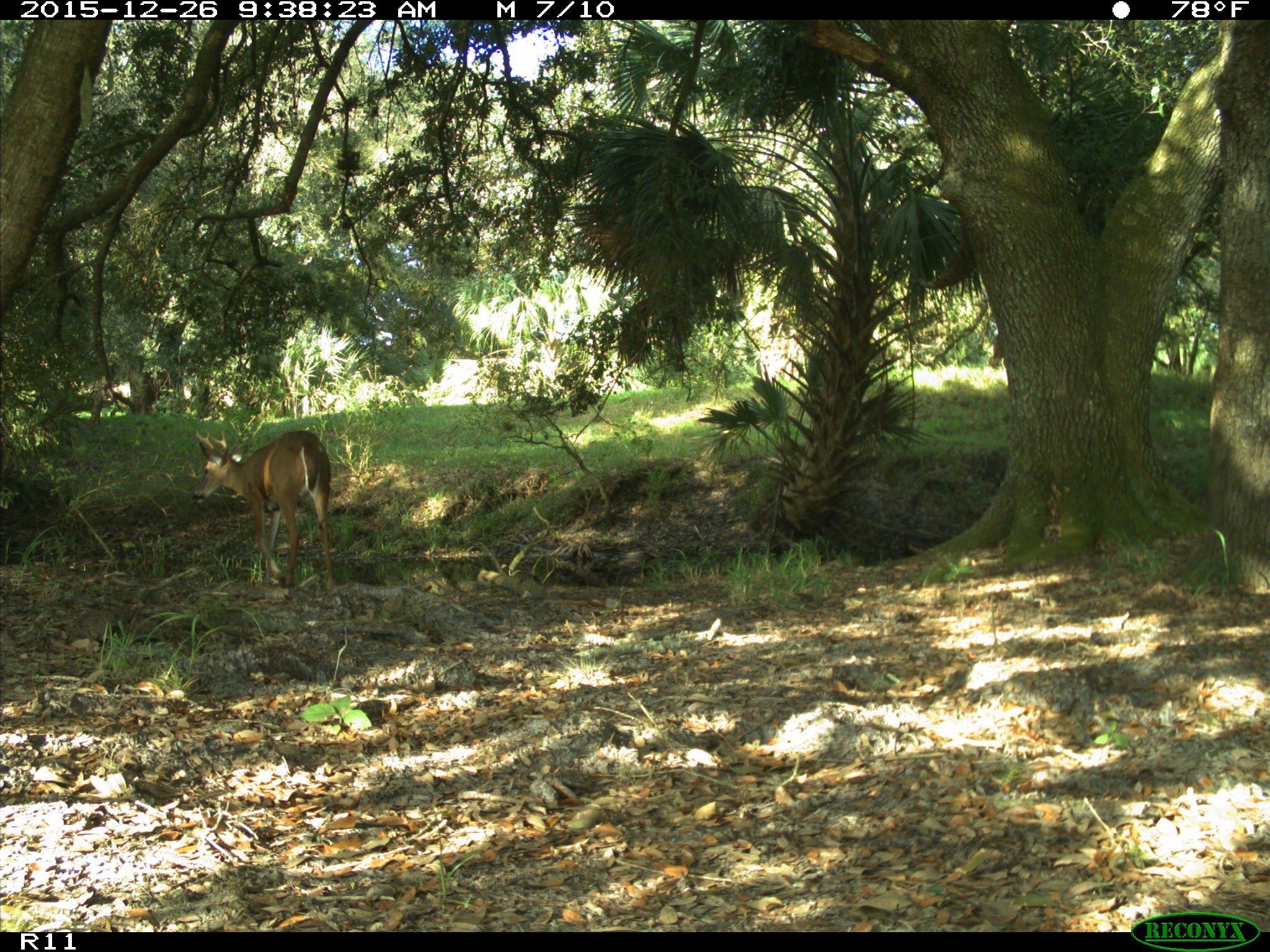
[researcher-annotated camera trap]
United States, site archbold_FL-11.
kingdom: Animalia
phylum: Chordata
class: Mammalia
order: Artiodactyla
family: Cervidae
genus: Odocoileus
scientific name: Odocoileus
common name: deer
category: unidentified deer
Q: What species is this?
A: Unidentified deer (deer) (Odocoileus).